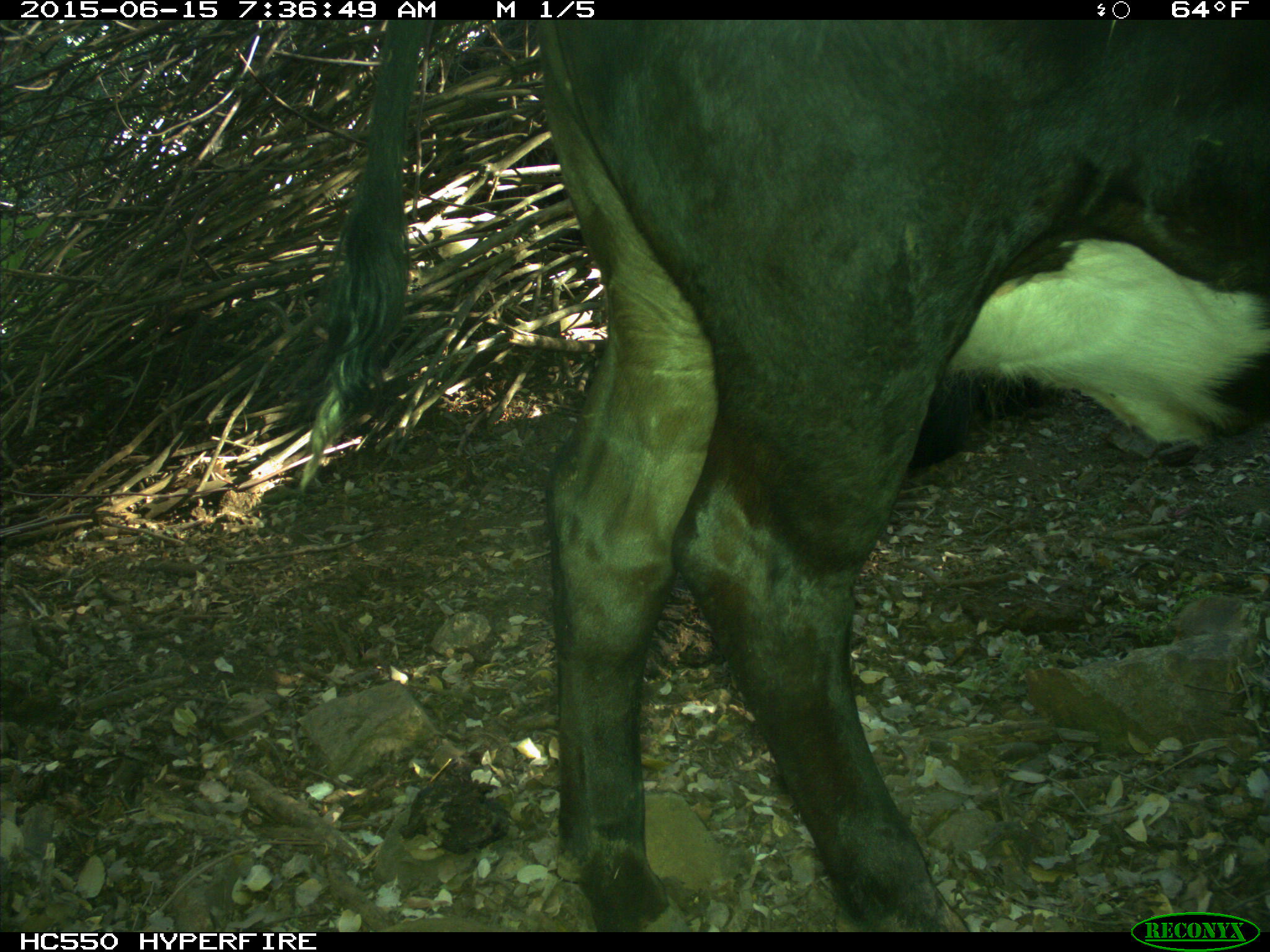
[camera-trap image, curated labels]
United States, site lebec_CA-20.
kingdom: Animalia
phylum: Chordata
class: Mammalia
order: Artiodactyla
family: Bovidae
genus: Bos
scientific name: Bos taurus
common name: domestic cow